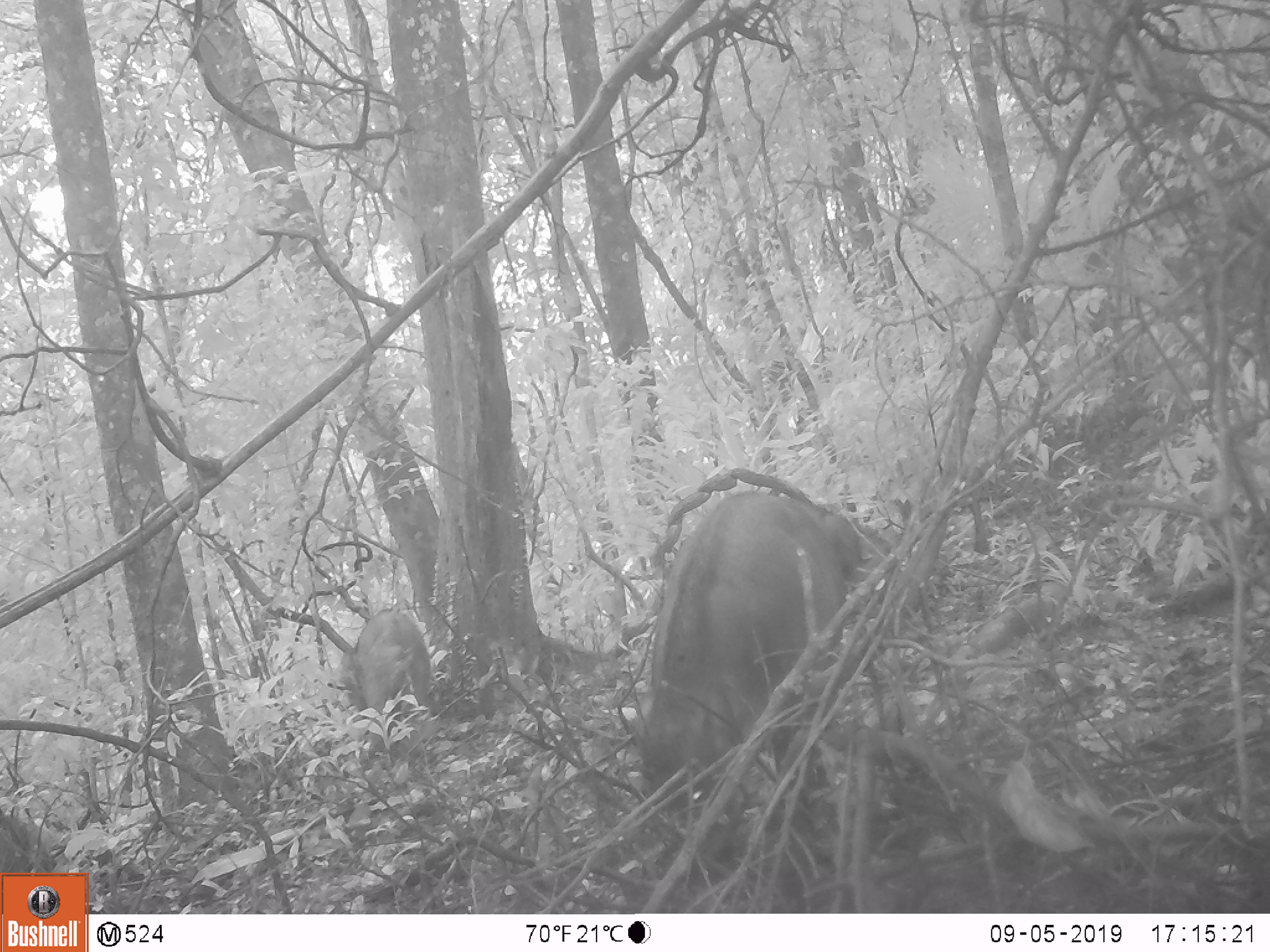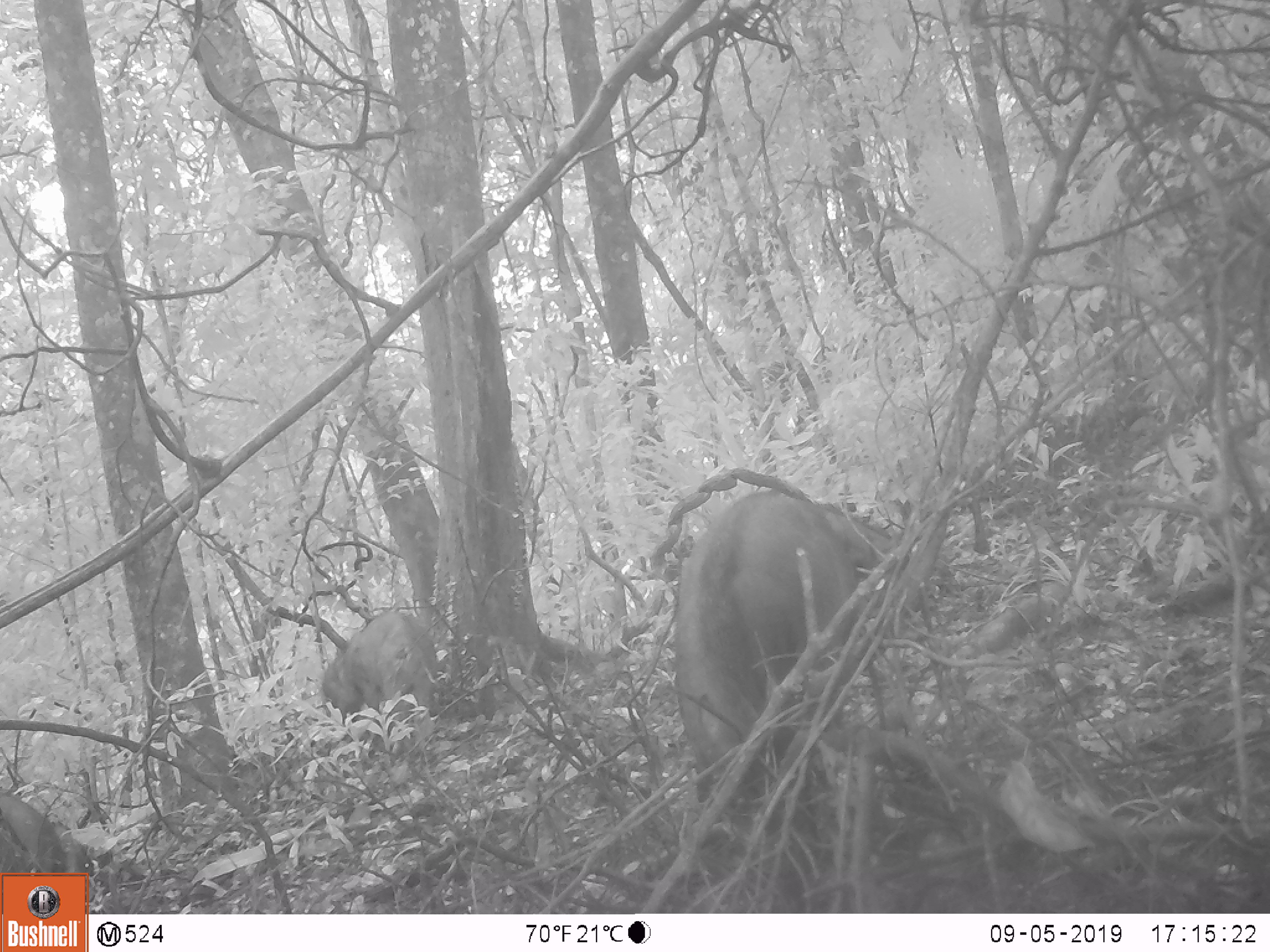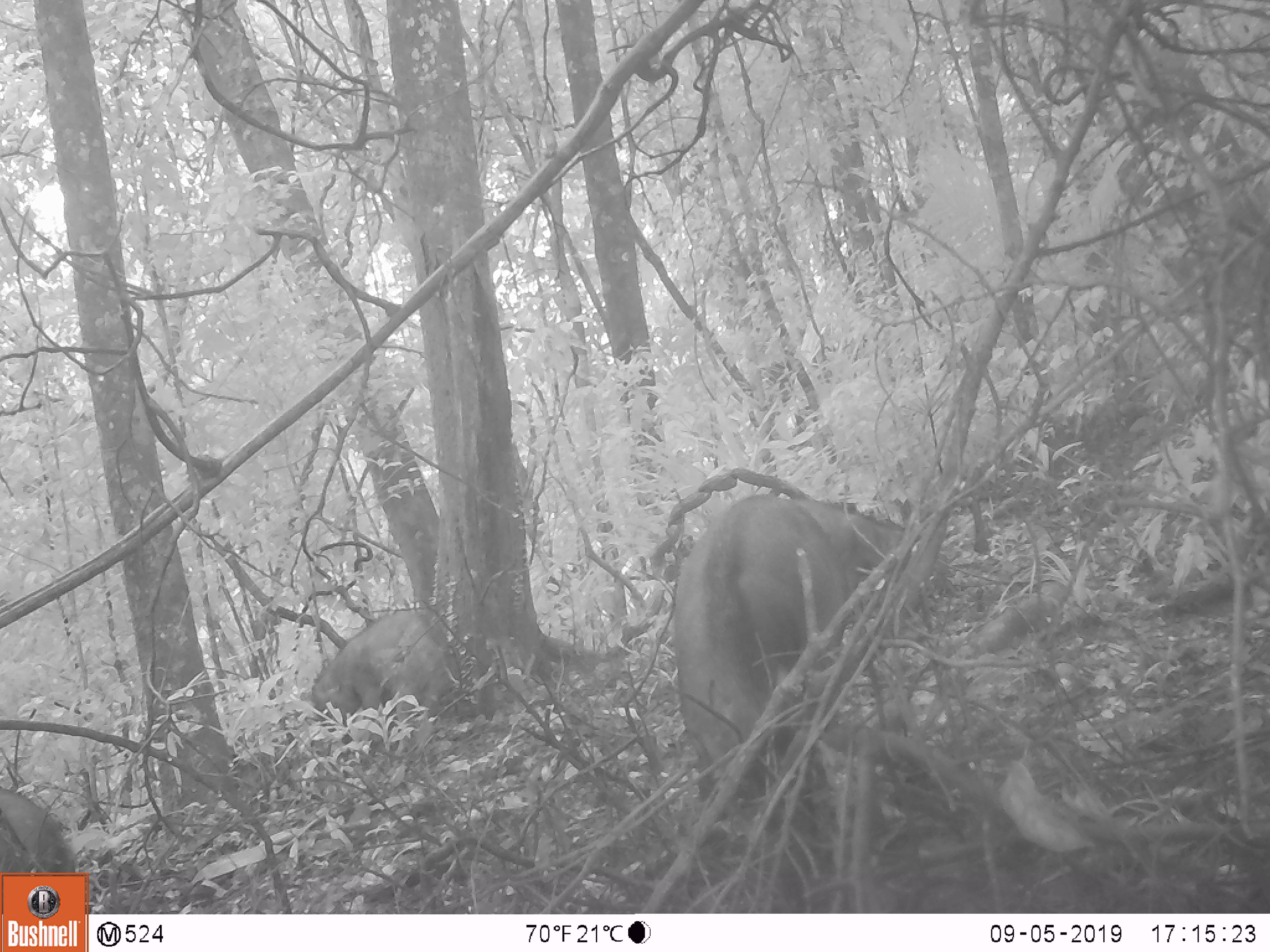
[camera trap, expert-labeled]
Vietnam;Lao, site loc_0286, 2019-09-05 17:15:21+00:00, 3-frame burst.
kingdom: Animalia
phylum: Chordata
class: Mammalia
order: Artiodactyla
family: Suidae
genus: Sus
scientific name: Sus scrofa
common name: eurasian wild pig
Eurasian wild pig (Sus scrofa). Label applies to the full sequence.